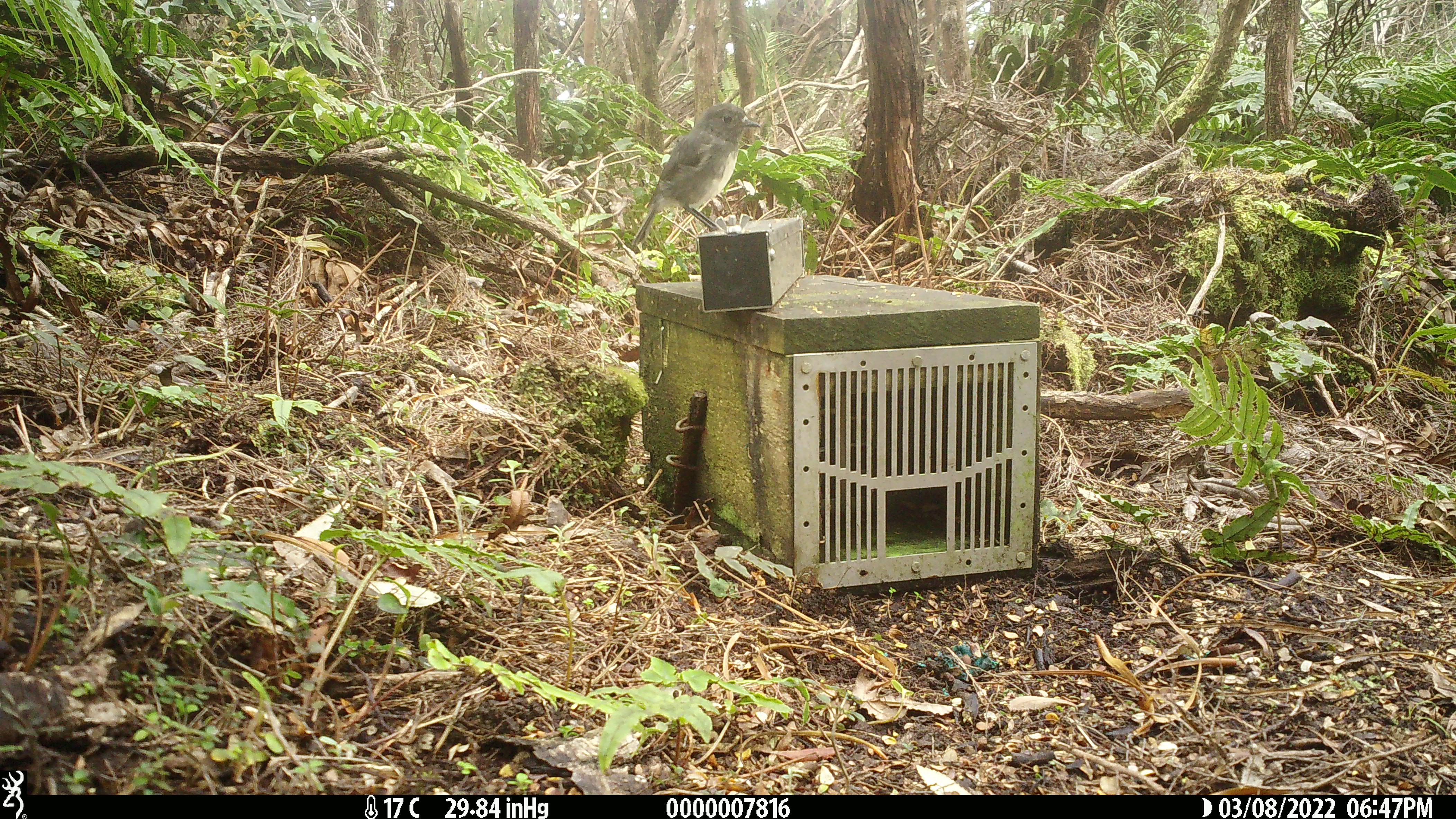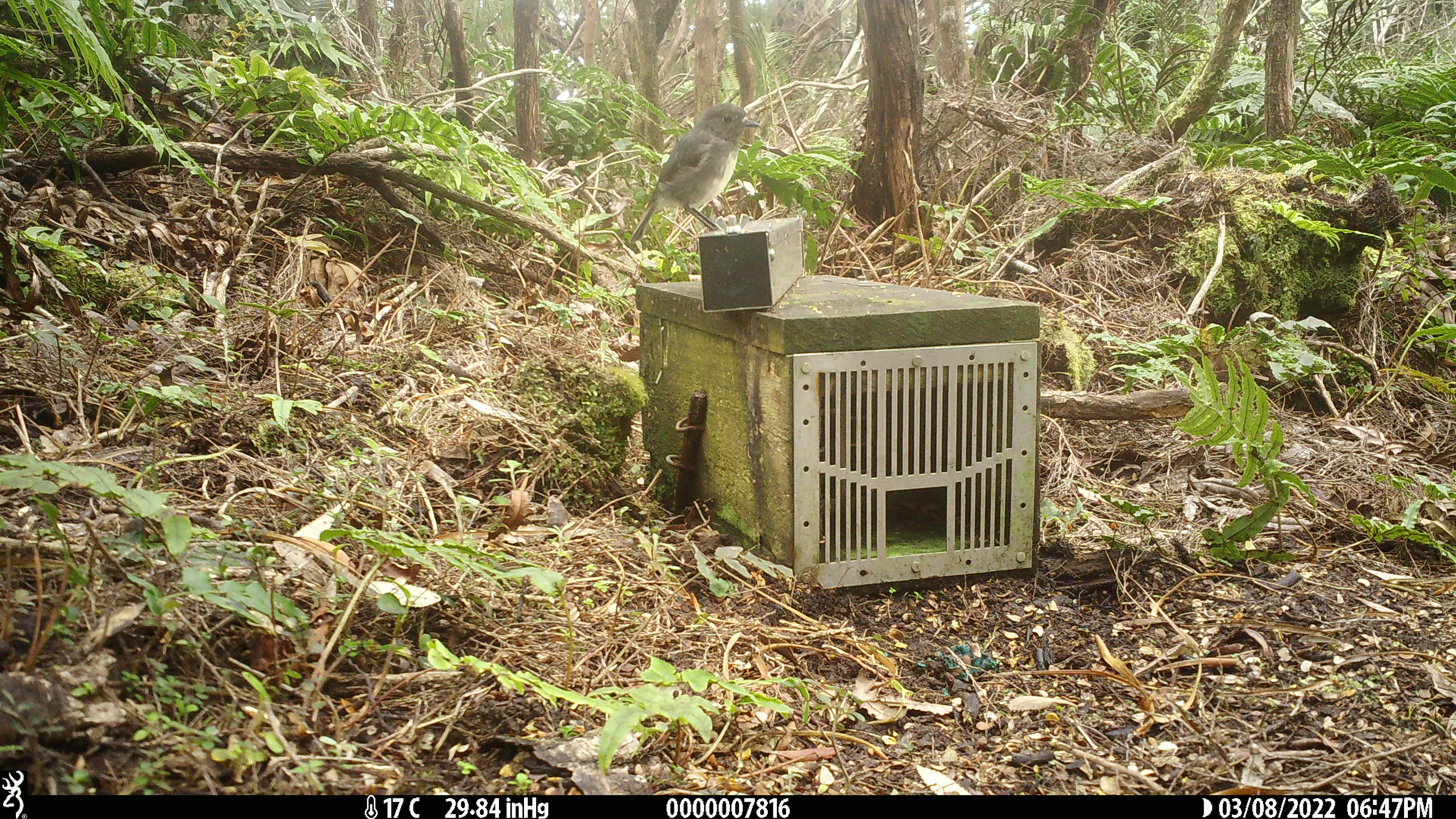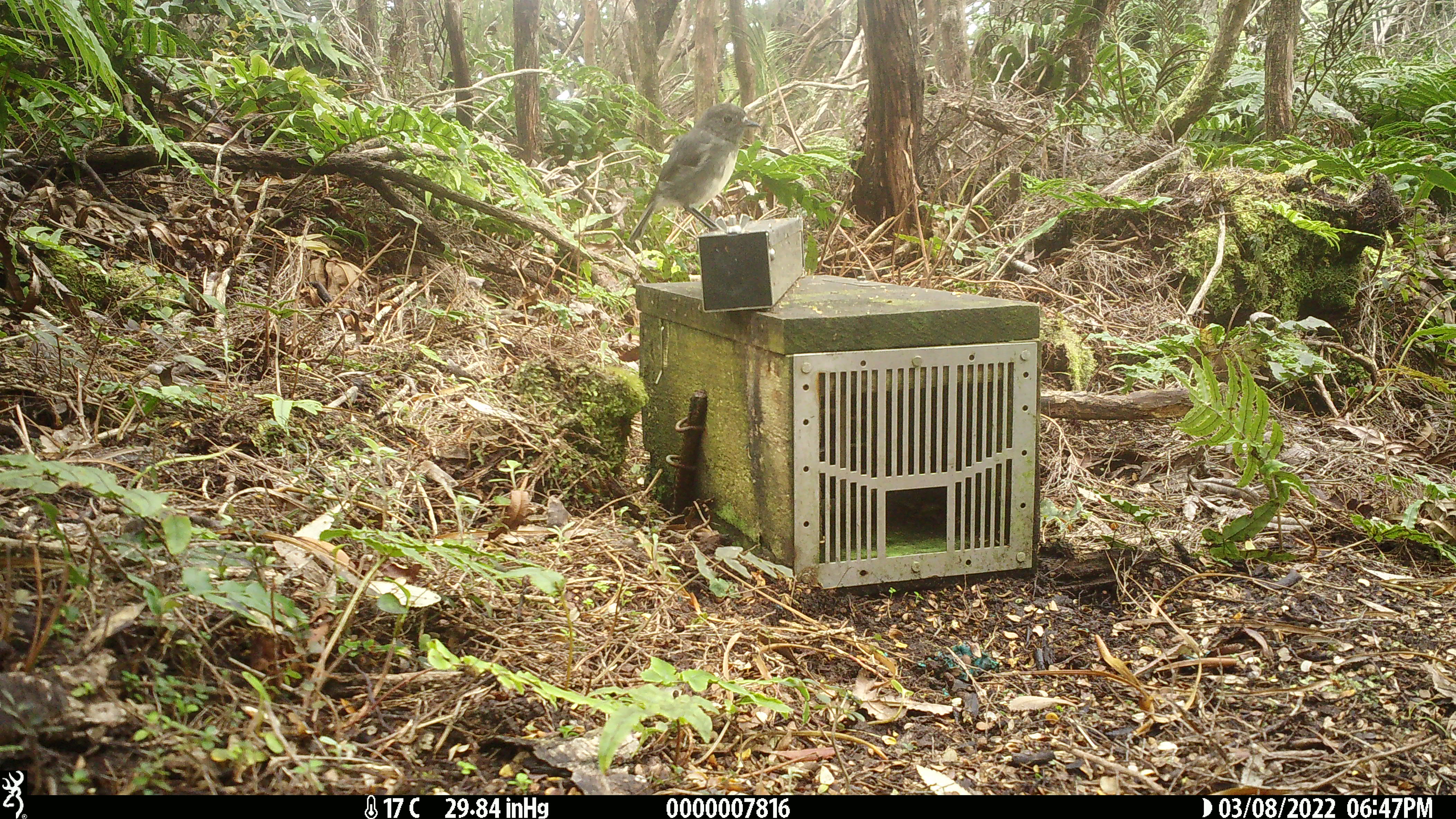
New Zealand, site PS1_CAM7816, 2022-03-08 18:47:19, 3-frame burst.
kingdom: Animalia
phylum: Chordata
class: Aves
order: Passeriformes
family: Petroicidae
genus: Petroica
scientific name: Petroica australis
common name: new zealand robin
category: robin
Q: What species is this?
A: Robin (new zealand robin) (Petroica australis).